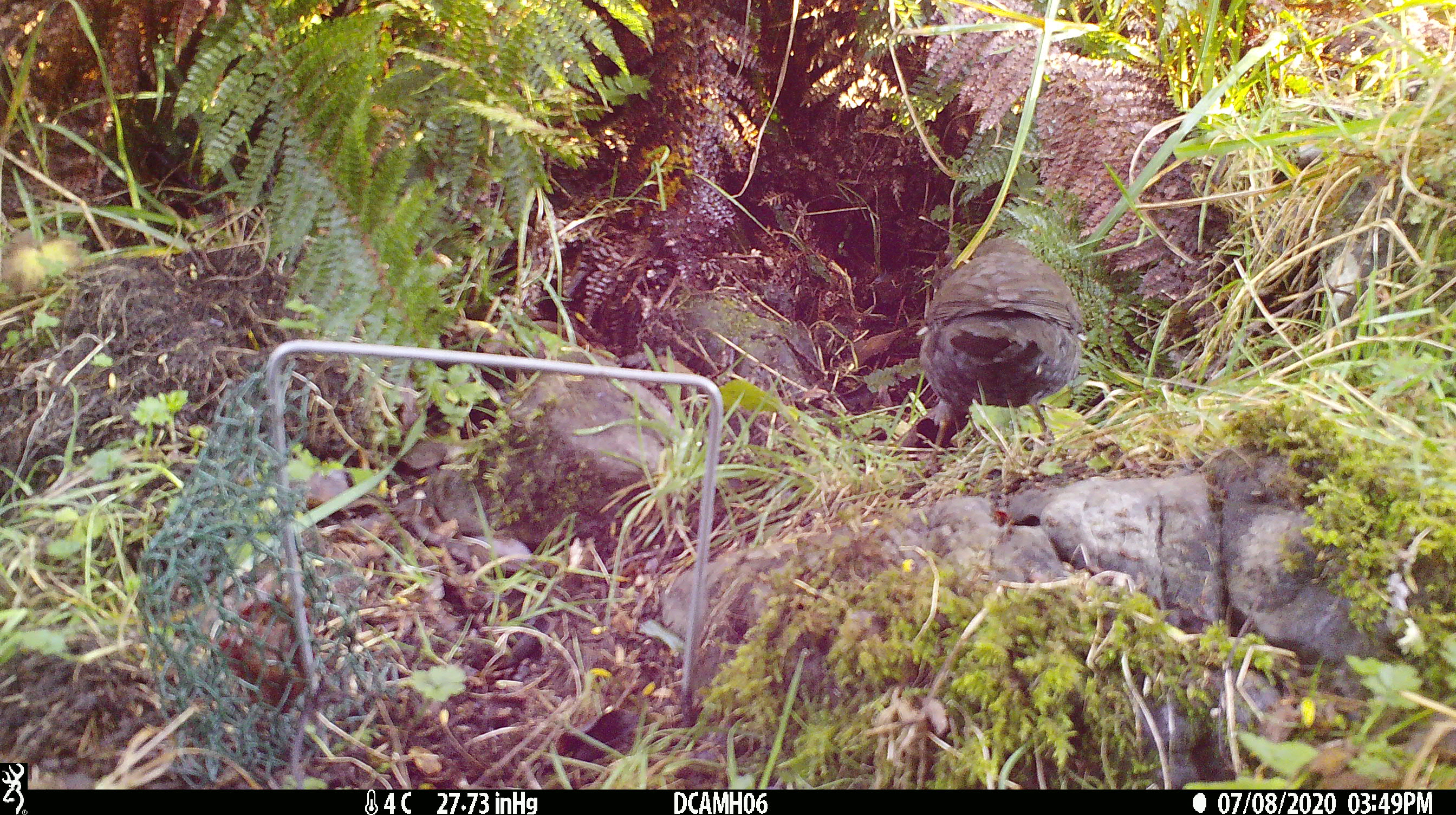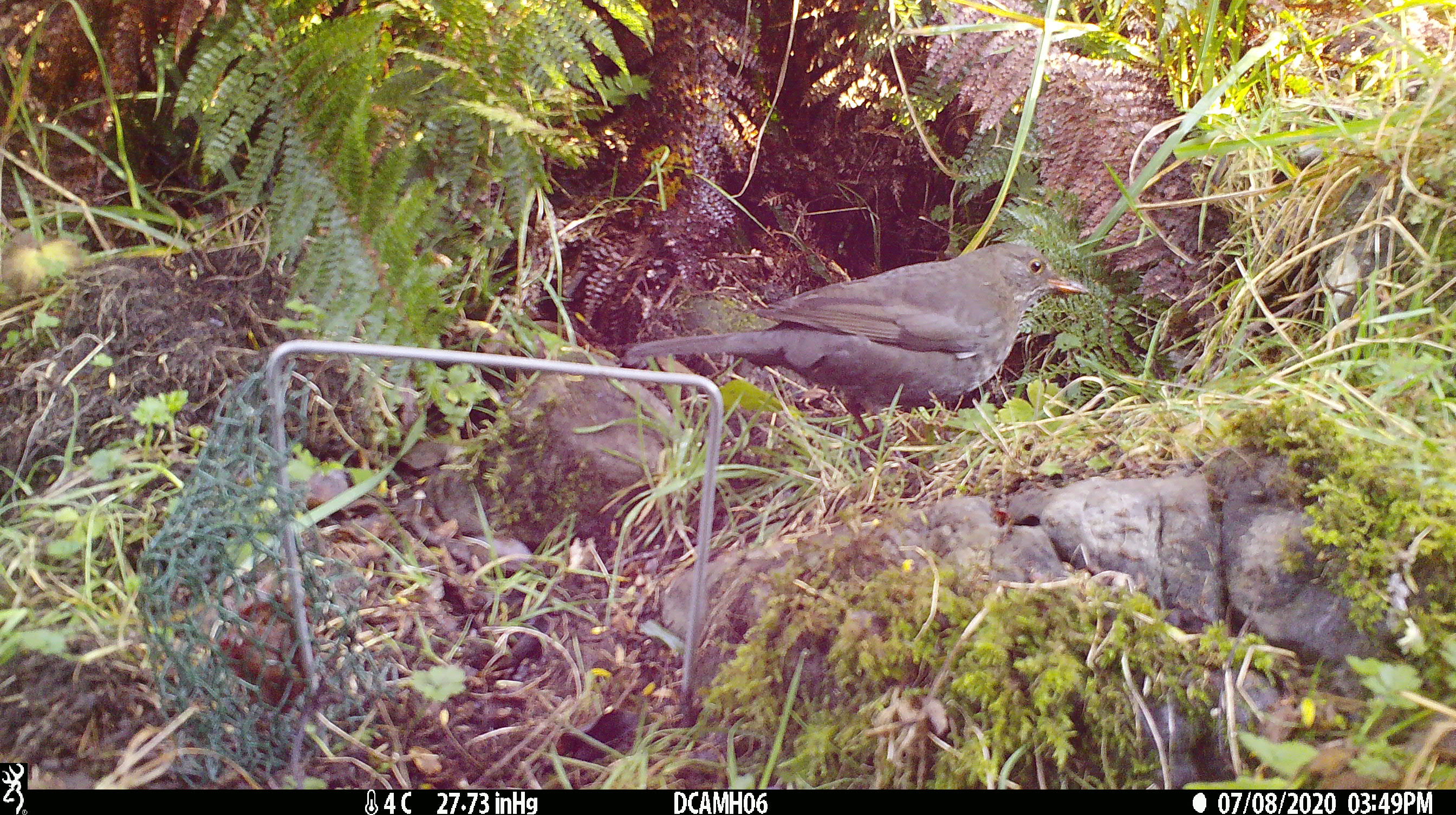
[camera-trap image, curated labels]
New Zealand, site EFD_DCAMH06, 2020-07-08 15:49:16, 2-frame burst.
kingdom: Animalia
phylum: Chordata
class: Aves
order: Passeriformes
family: Turdidae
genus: Turdus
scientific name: Turdus merula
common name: eurasian blackbird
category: blackbird